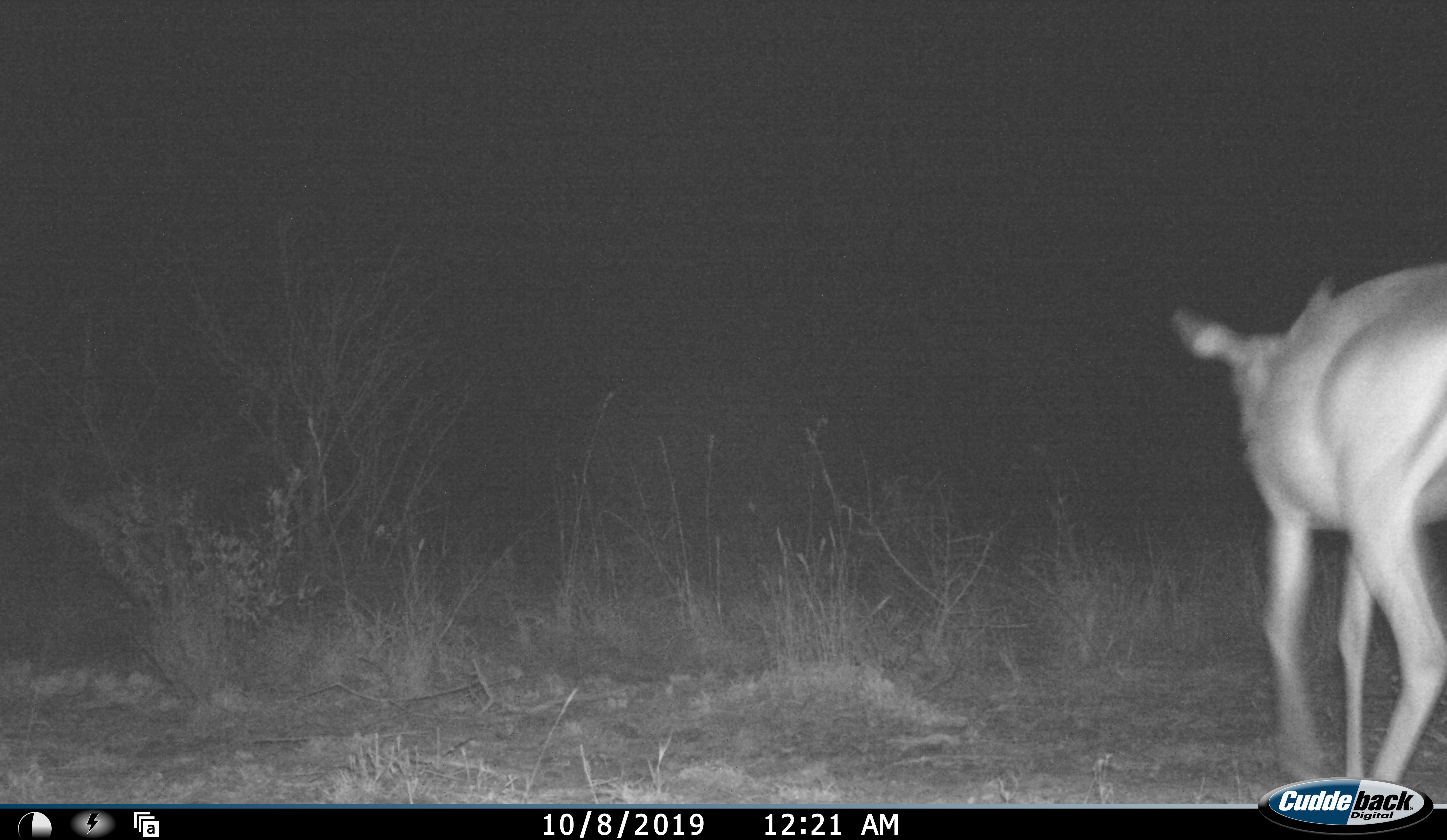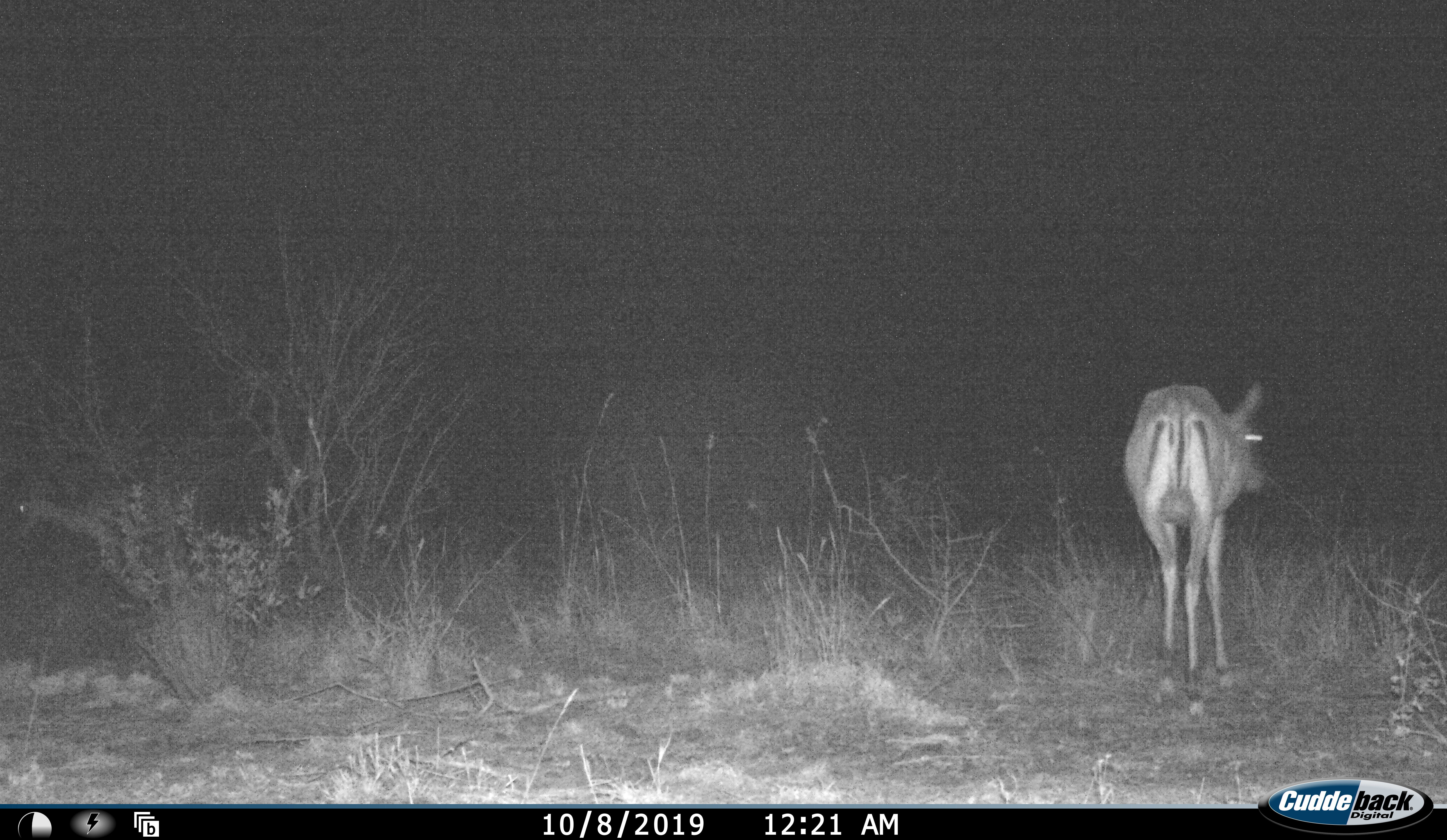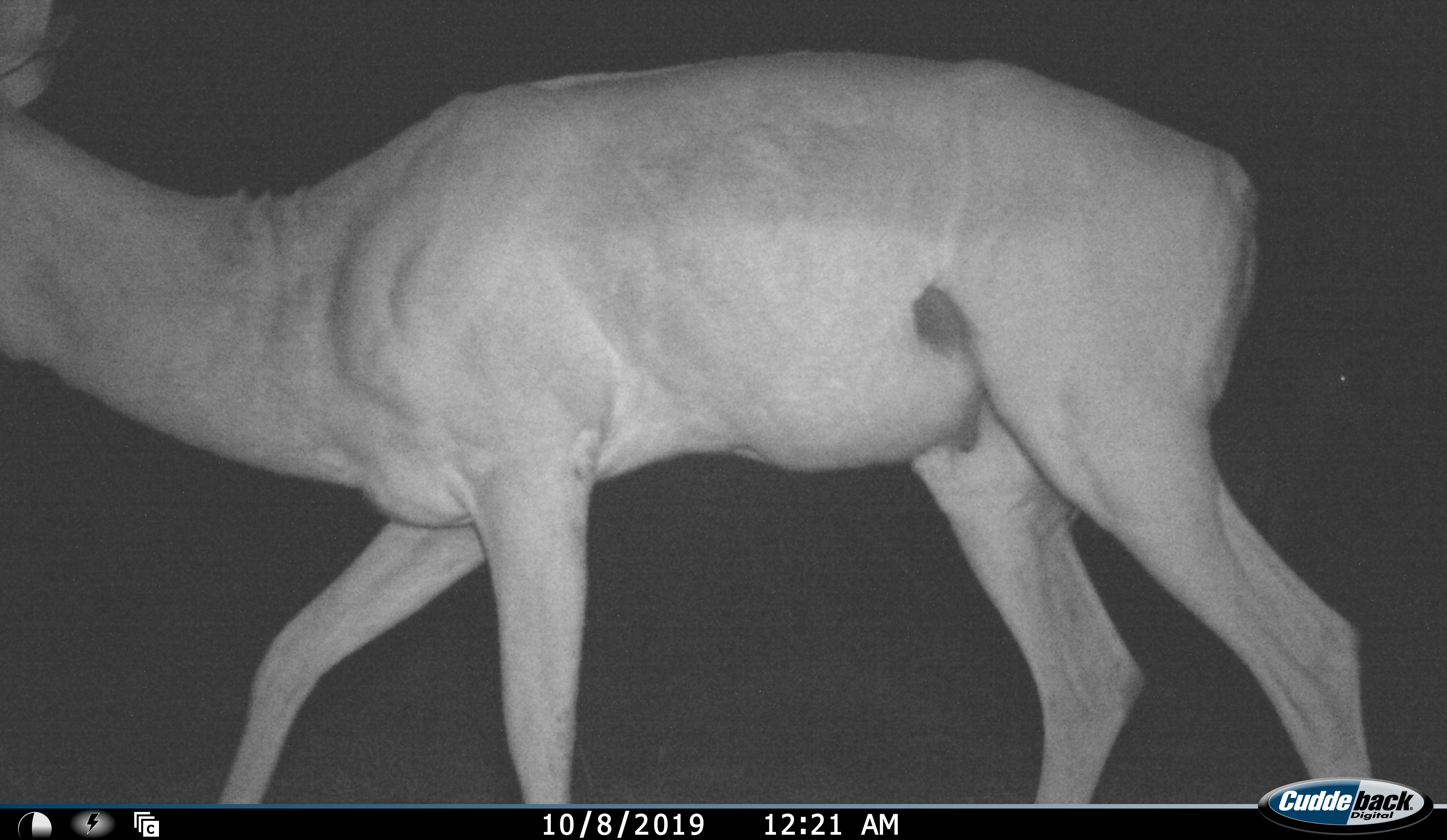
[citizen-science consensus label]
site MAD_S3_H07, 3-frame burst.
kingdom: Animalia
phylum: Chordata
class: Mammalia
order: Artiodactyla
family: Bovidae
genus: Aepyceros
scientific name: Aepyceros melampus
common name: impala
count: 1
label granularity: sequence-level